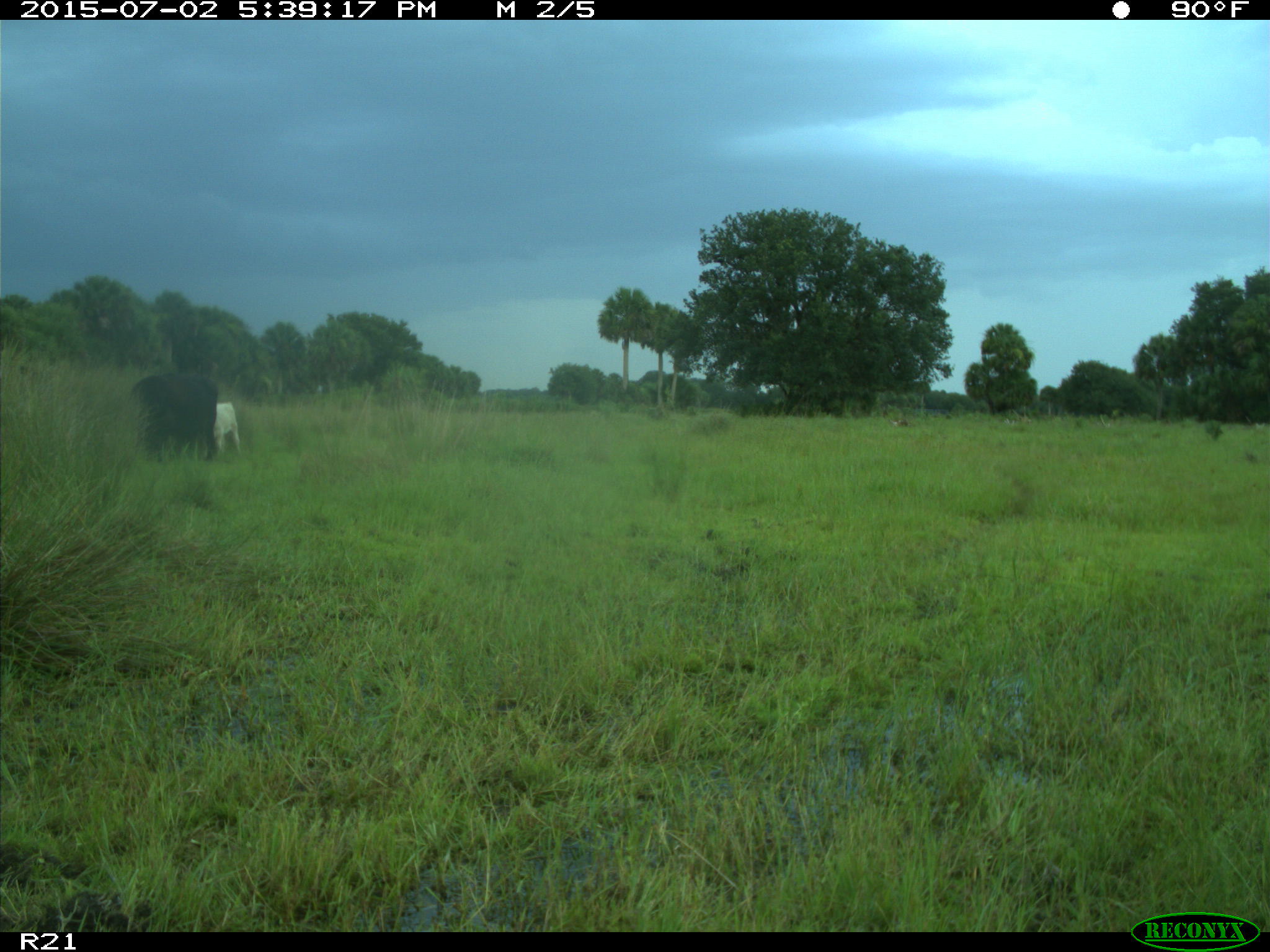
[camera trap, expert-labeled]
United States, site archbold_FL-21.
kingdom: Animalia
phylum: Chordata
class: Mammalia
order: Artiodactyla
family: Bovidae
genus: Bos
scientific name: Bos taurus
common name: domestic cow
Bos taurus (domestic cow).